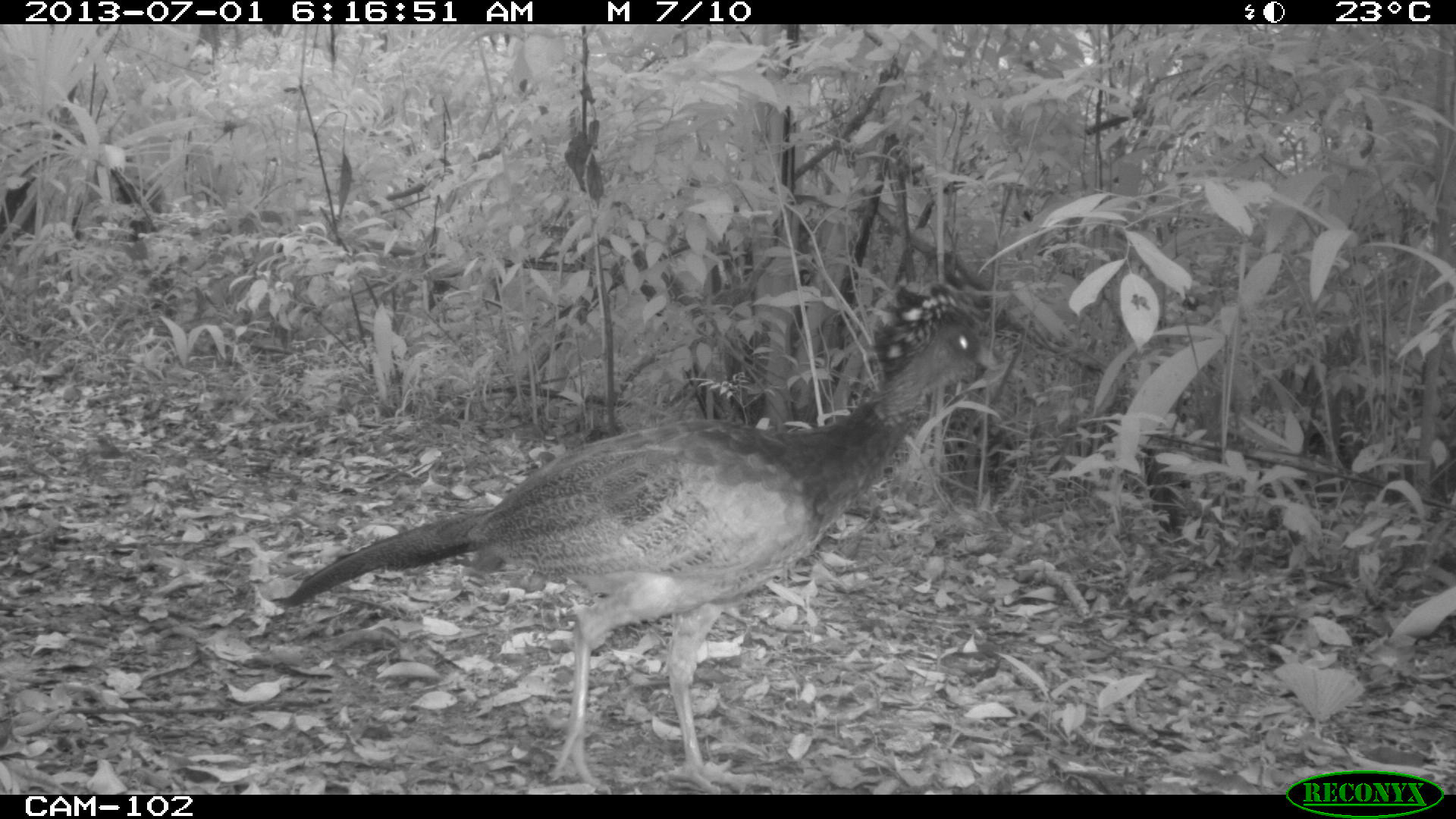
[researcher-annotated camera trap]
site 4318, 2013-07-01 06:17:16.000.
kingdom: Animalia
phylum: Chordata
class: Aves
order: Galliformes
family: Cracidae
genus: Crax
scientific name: Crax rubra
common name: great curassow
Crax rubra (great curassow), count 1, sex female.